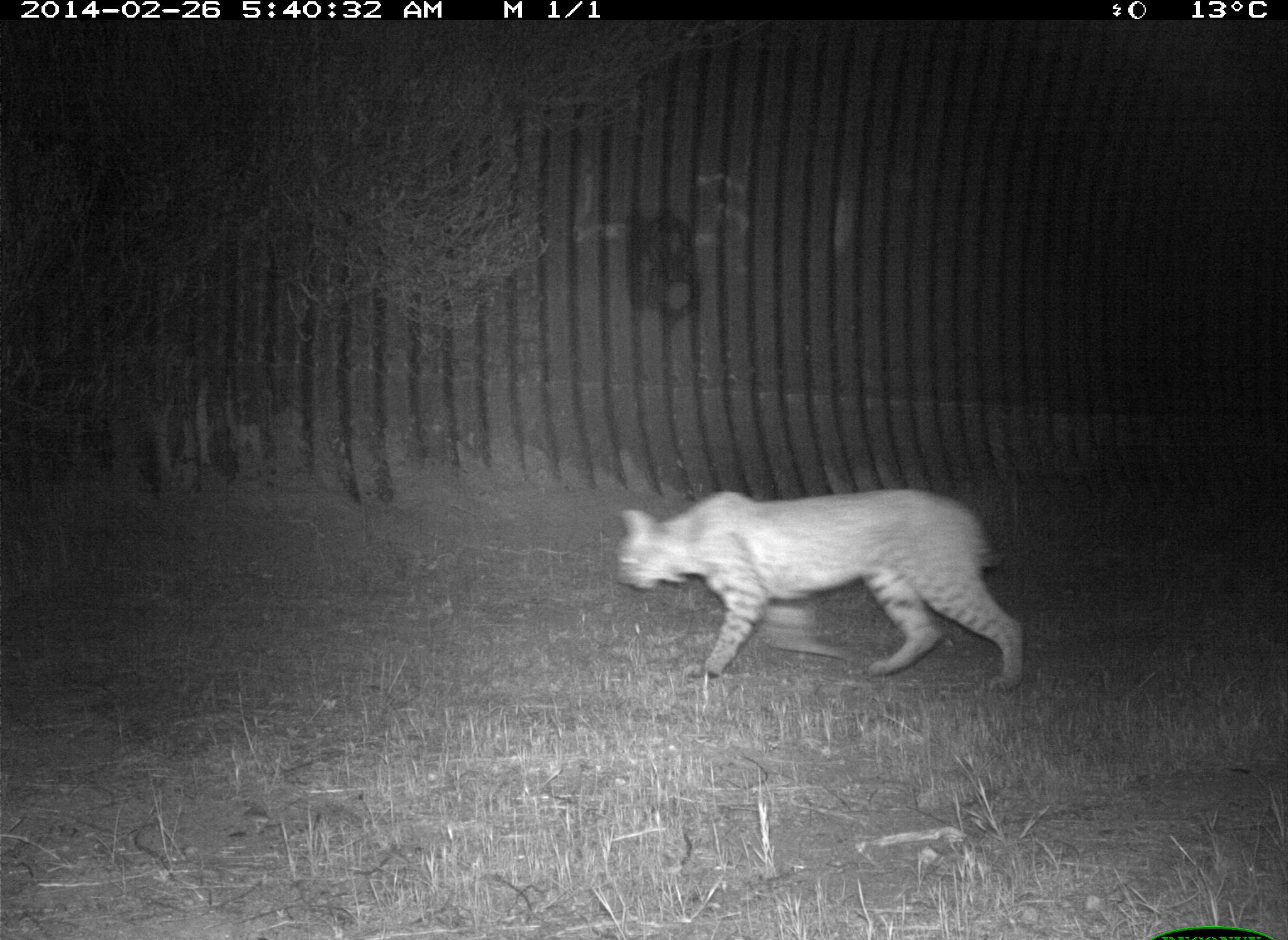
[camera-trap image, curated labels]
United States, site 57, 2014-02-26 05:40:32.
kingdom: Animalia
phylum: Chordata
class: Mammalia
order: Carnivora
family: Felidae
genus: Lynx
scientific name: Lynx rufus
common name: bobcat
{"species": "bobcat (Lynx rufus)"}